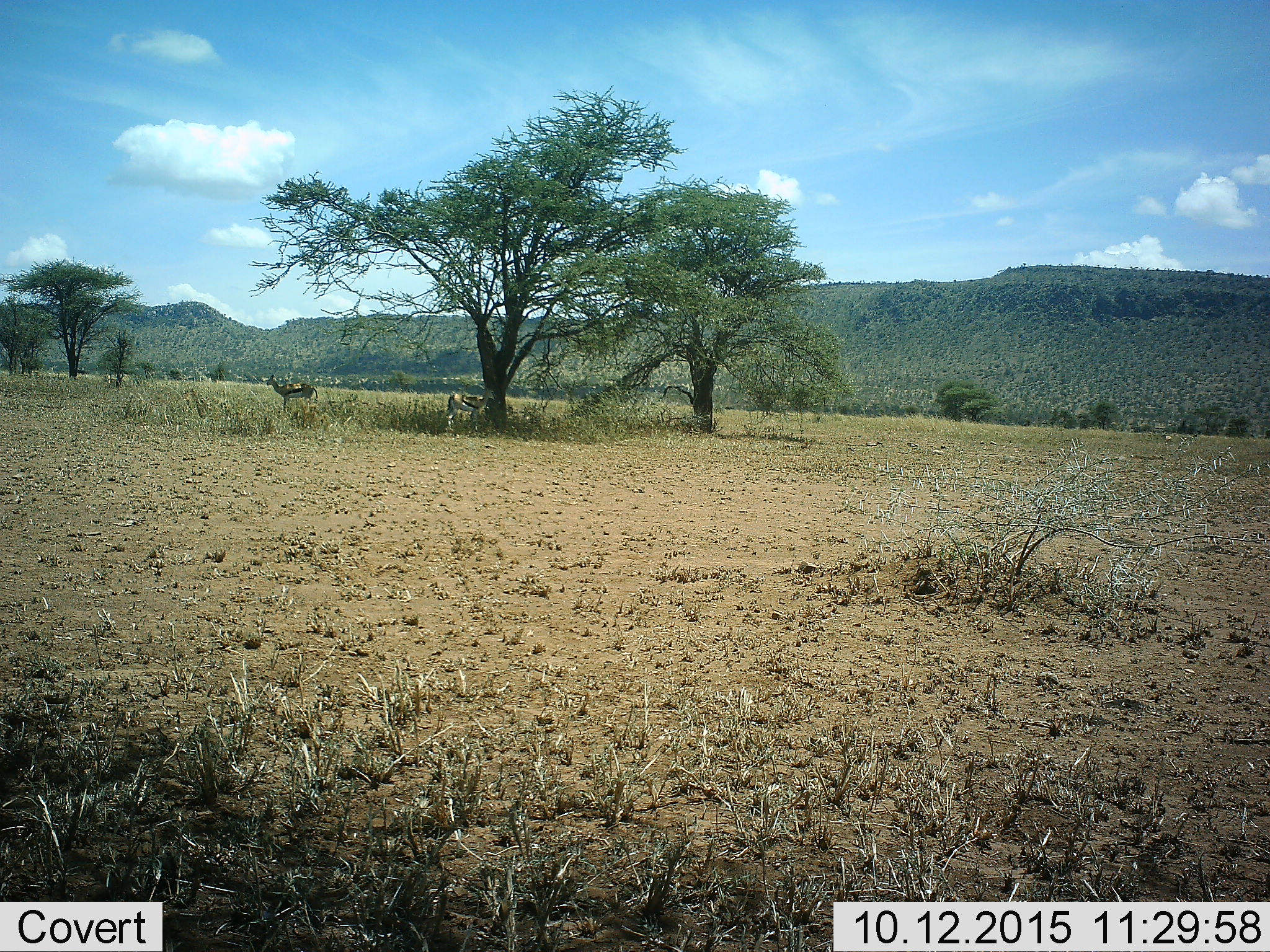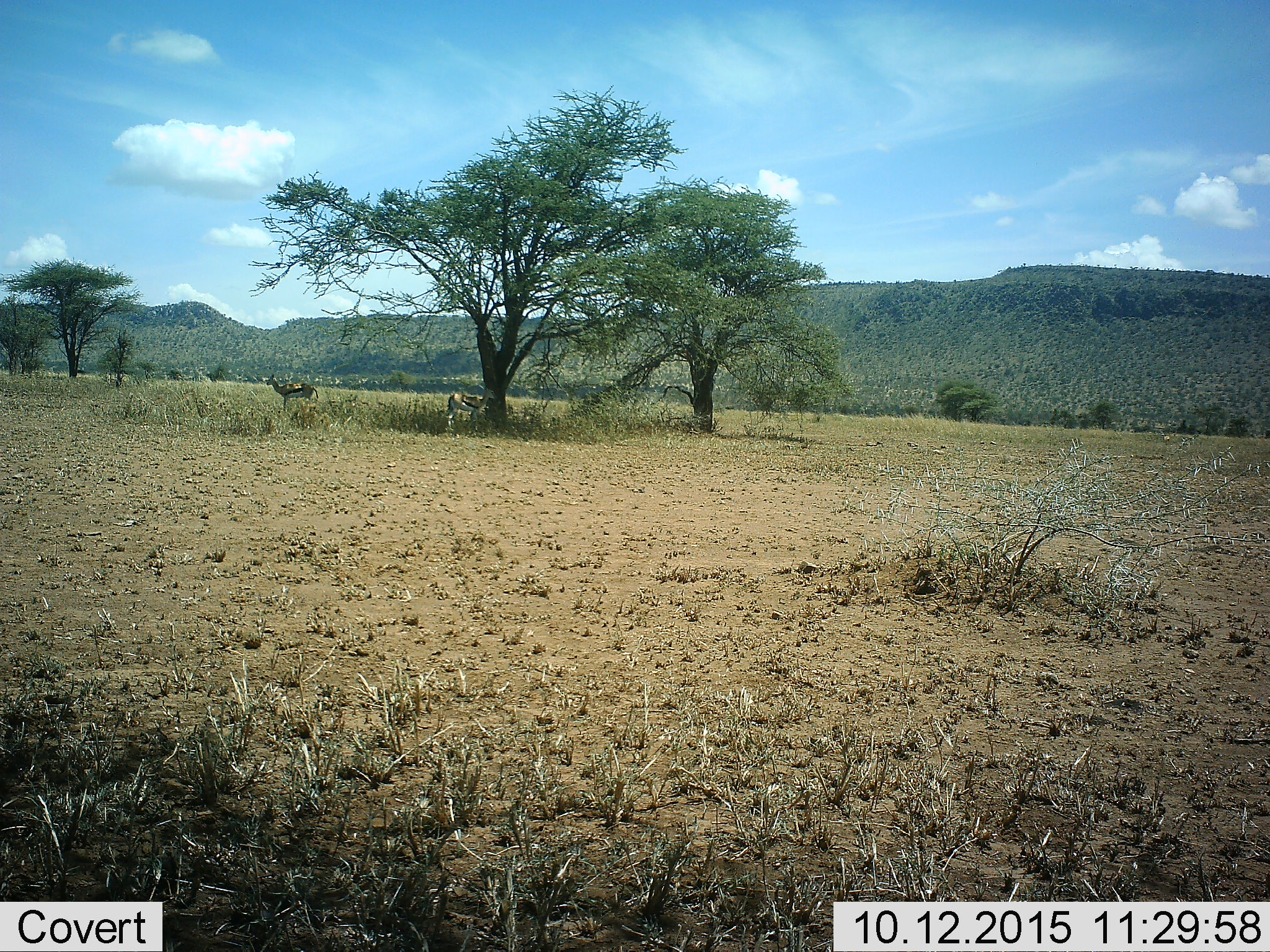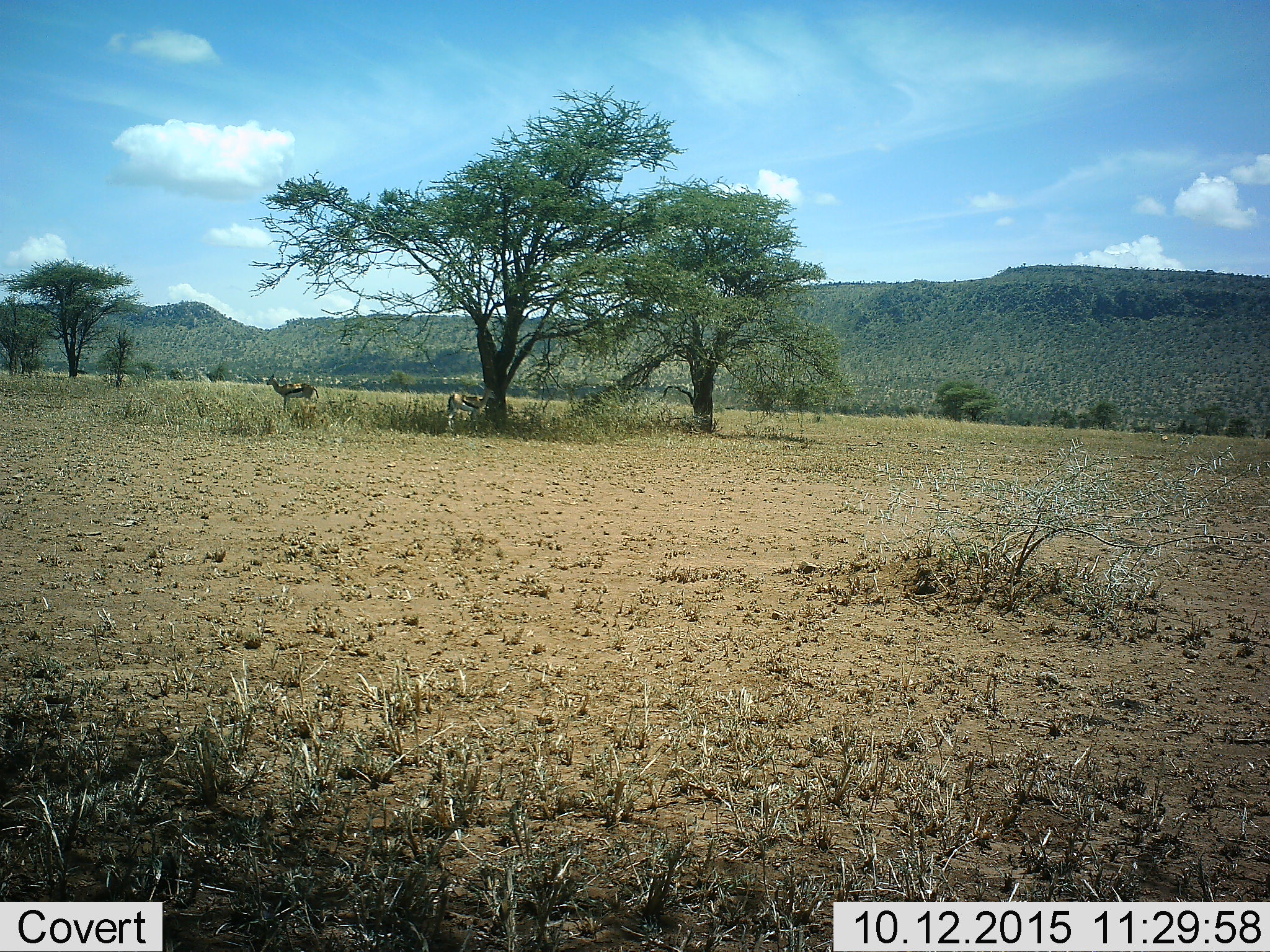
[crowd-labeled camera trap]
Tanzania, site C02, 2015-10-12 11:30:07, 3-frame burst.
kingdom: Animalia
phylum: Chordata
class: Mammalia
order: Artiodactyla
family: Bovidae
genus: Eudorcas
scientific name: Eudorcas thomsonii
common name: thomson's gazelle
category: gazellethomsons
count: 2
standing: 94%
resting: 0%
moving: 12%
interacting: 0%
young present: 0%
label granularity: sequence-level